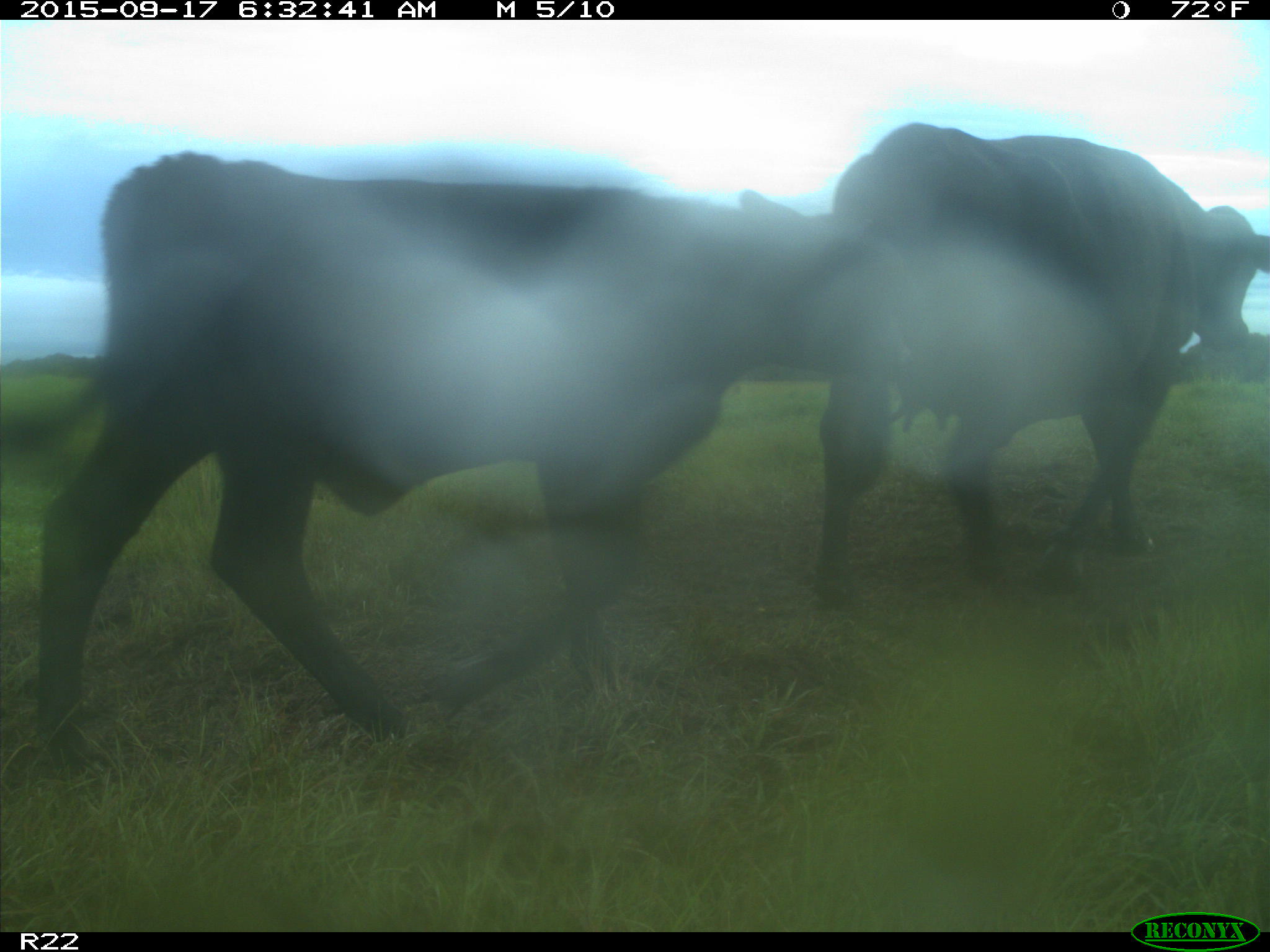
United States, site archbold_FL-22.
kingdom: Animalia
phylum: Chordata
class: Mammalia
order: Artiodactyla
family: Bovidae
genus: Bos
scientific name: Bos taurus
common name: domestic cow